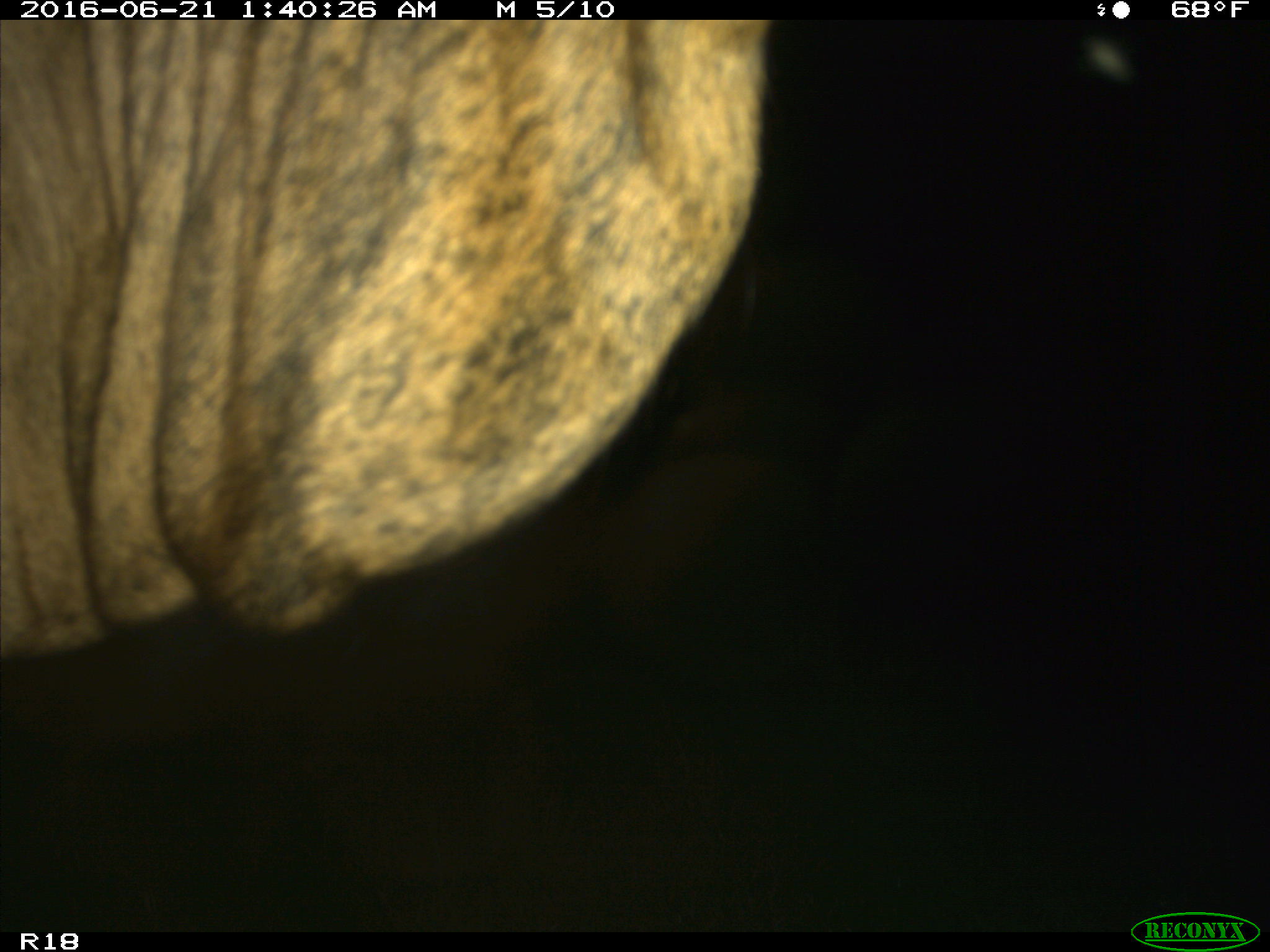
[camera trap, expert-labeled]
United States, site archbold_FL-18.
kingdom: Animalia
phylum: Chordata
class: Mammalia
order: Artiodactyla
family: Bovidae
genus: Bos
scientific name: Bos taurus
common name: domestic cow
Bos taurus (domestic cow).